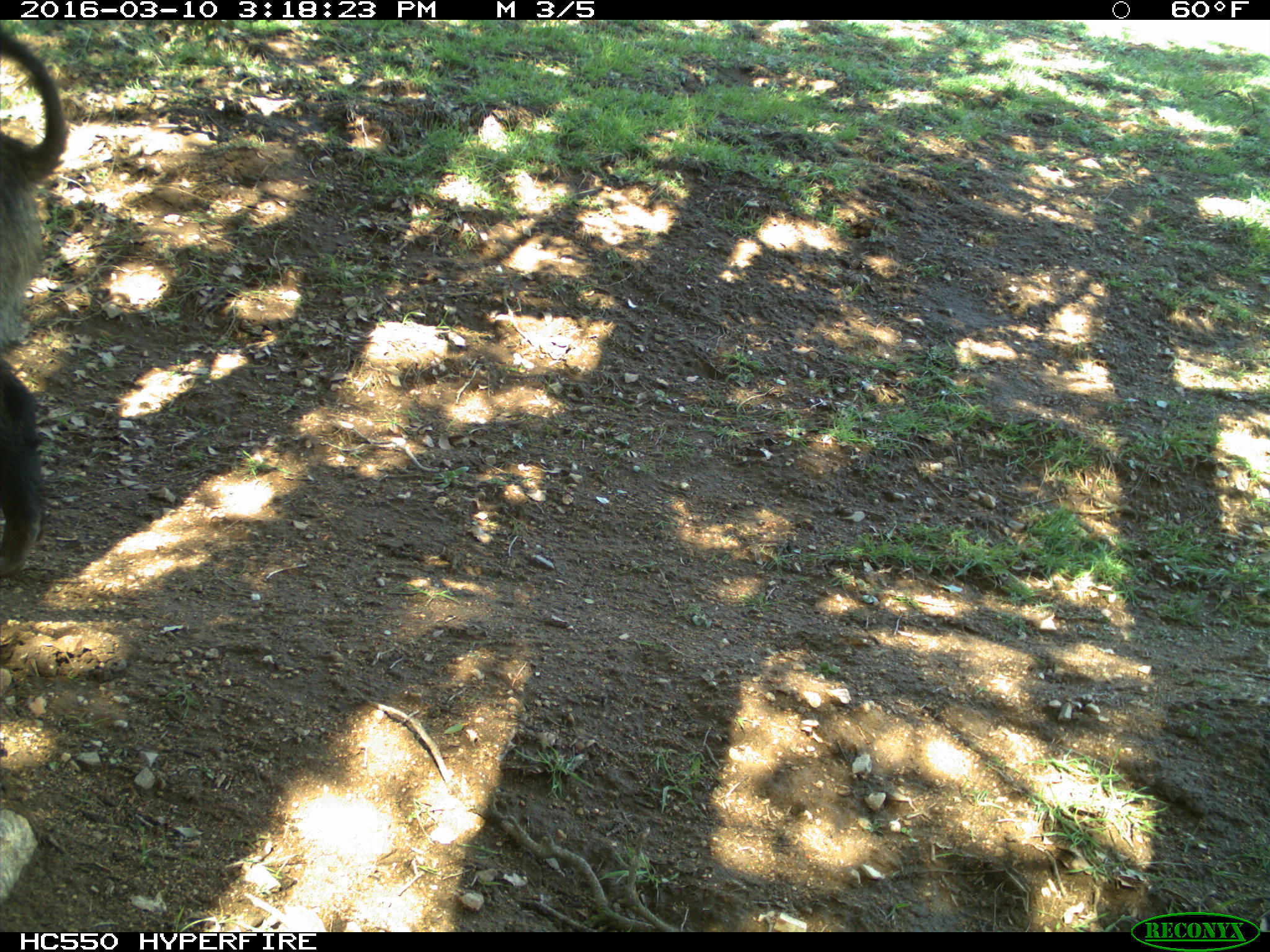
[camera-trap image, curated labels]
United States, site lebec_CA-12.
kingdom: Animalia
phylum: Chordata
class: Mammalia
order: Artiodactyla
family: Suidae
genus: Sus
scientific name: Sus scrofa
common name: wild boar